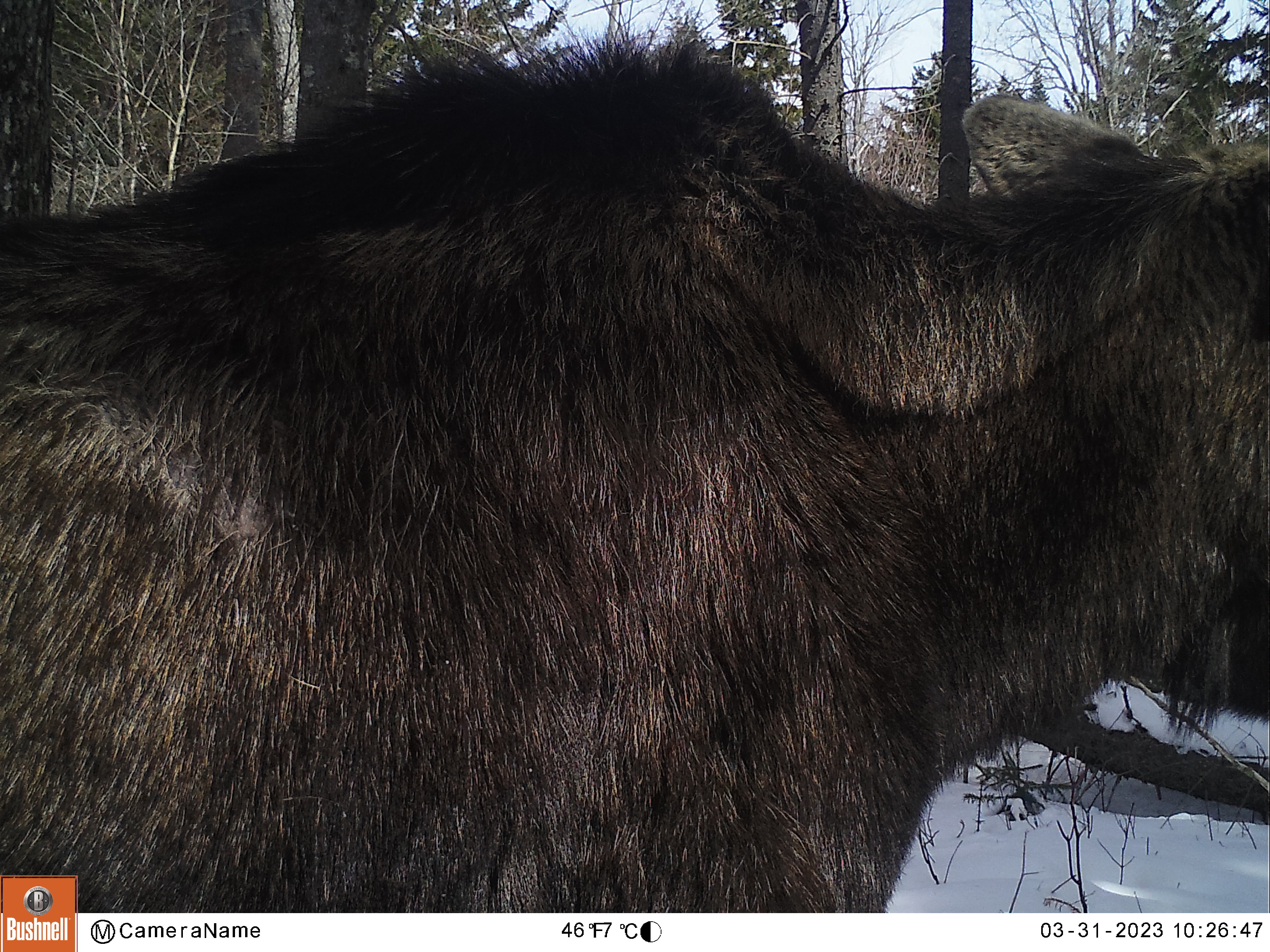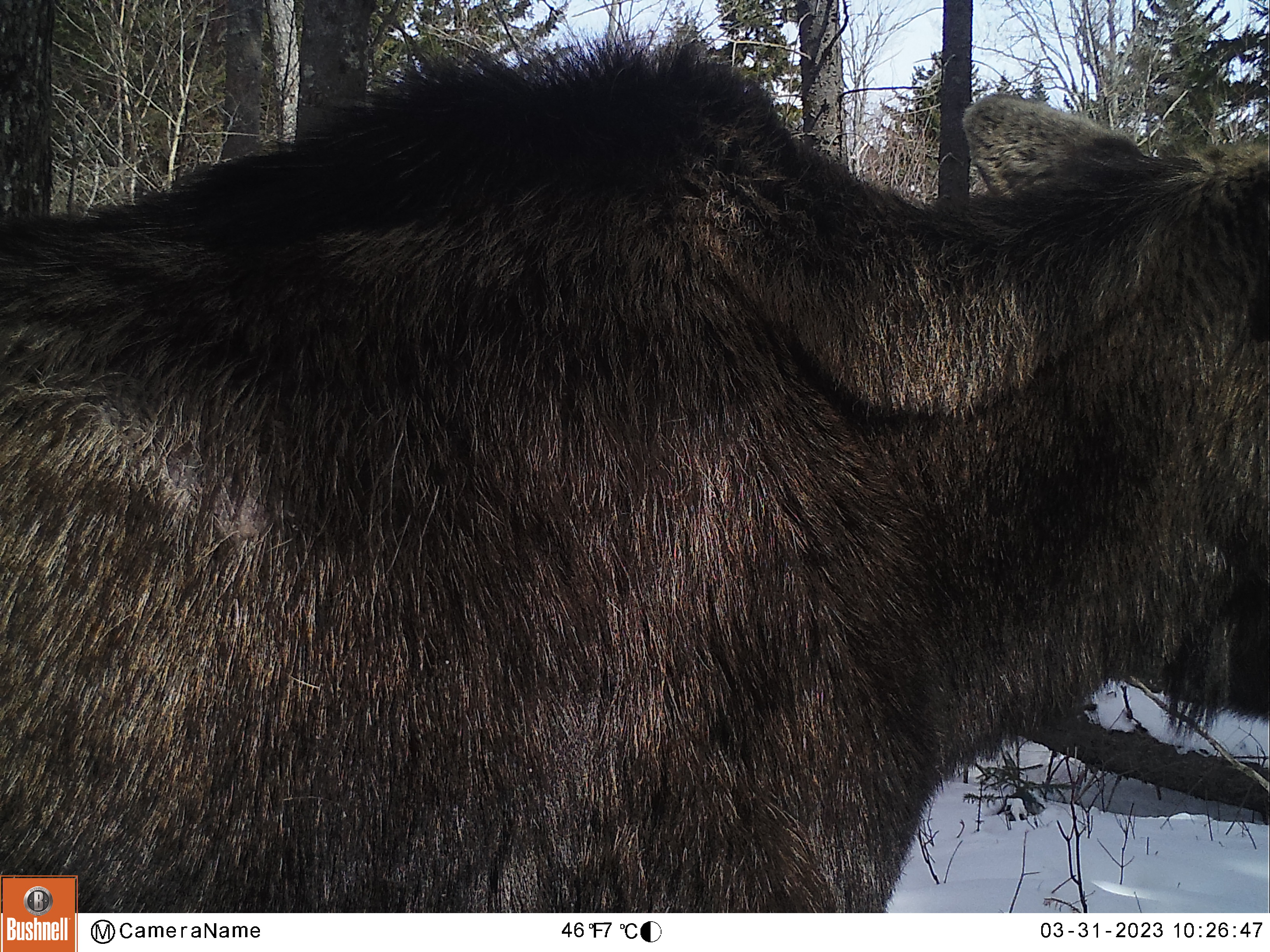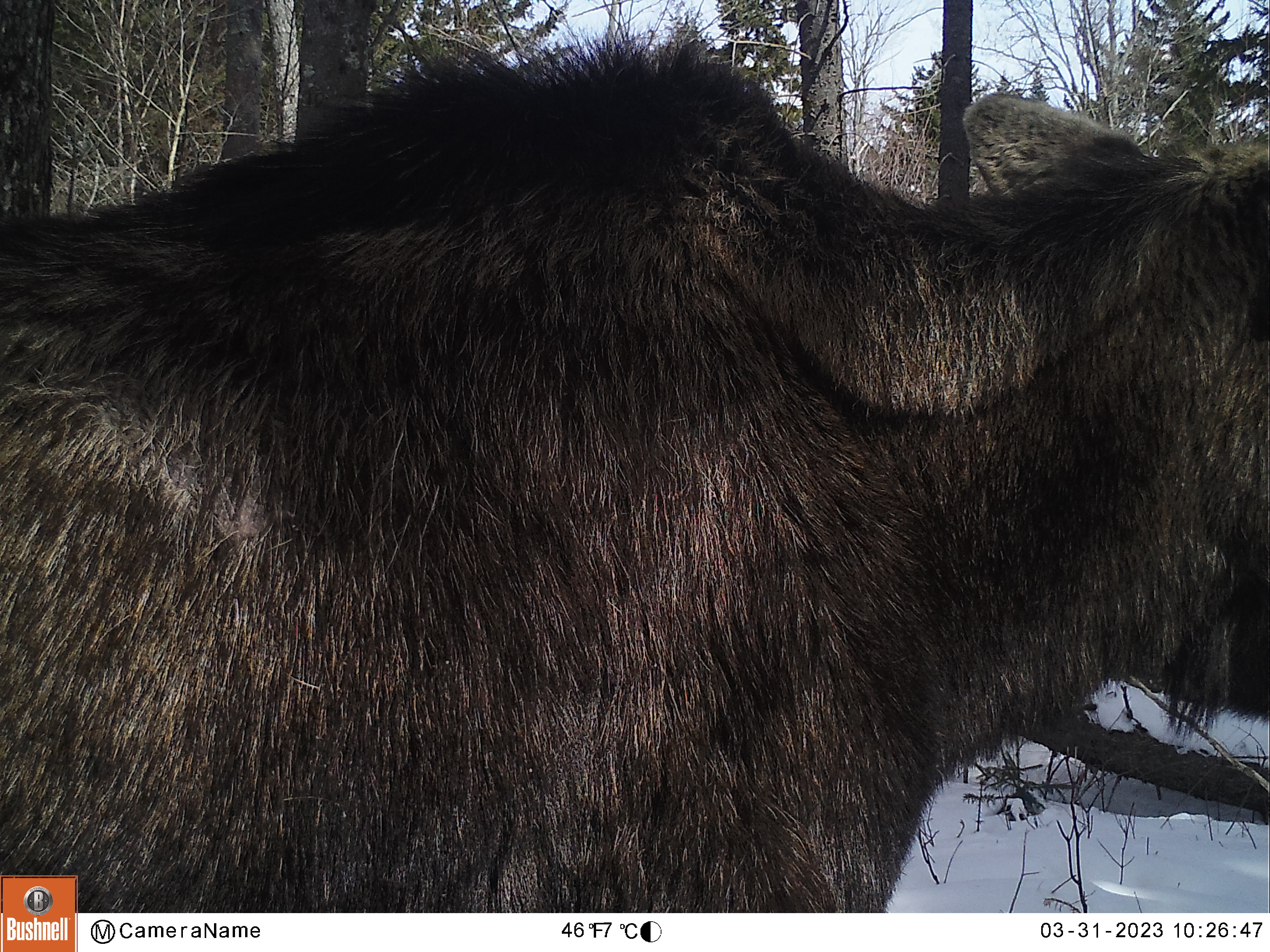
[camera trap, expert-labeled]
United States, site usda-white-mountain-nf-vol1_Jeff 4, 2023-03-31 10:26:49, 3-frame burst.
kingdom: Animalia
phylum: Chordata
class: Mammalia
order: Artiodactyla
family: Cervidae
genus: Alces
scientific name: Alces alces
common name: moose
Moose (Alces alces).